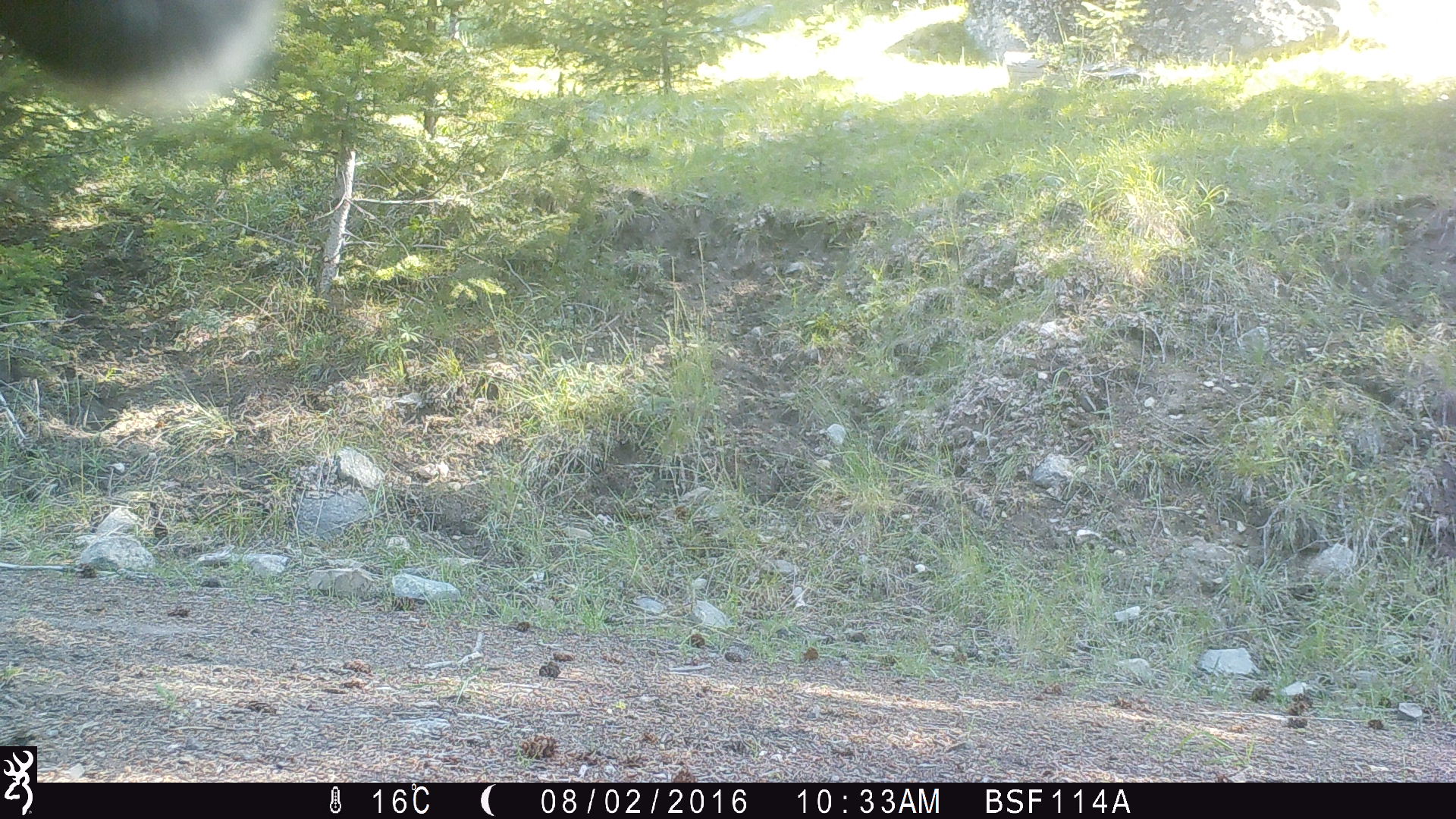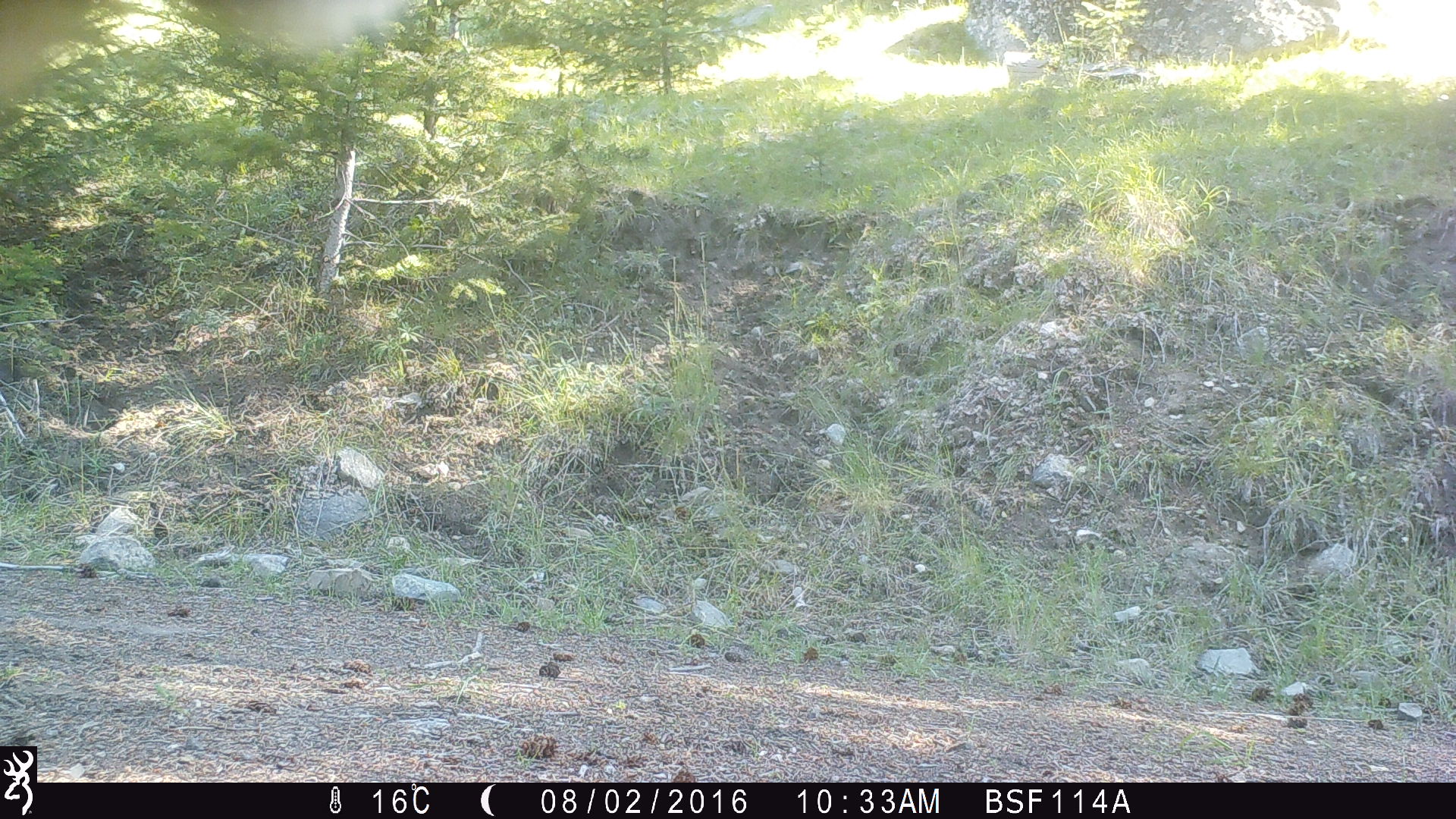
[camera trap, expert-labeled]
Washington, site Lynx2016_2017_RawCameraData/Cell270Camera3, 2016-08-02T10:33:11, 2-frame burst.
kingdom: Animalia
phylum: Chordata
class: Mammalia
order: Artiodactyla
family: Bovidae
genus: Bos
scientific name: Bos taurus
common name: domestic cattle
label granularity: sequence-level